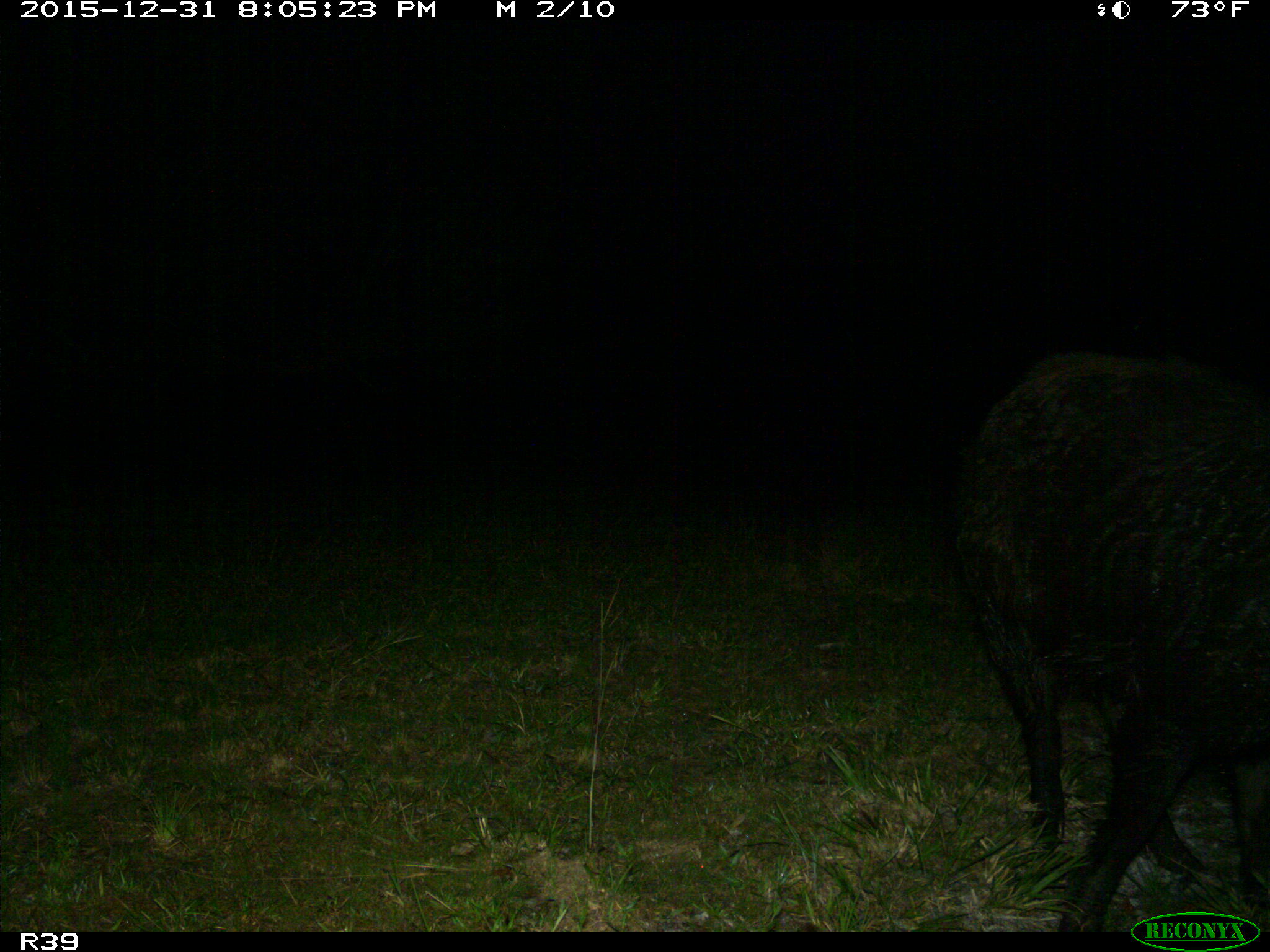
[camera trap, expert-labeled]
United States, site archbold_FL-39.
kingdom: Animalia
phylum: Chordata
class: Mammalia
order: Artiodactyla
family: Suidae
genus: Sus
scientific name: Sus scrofa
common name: wild boar